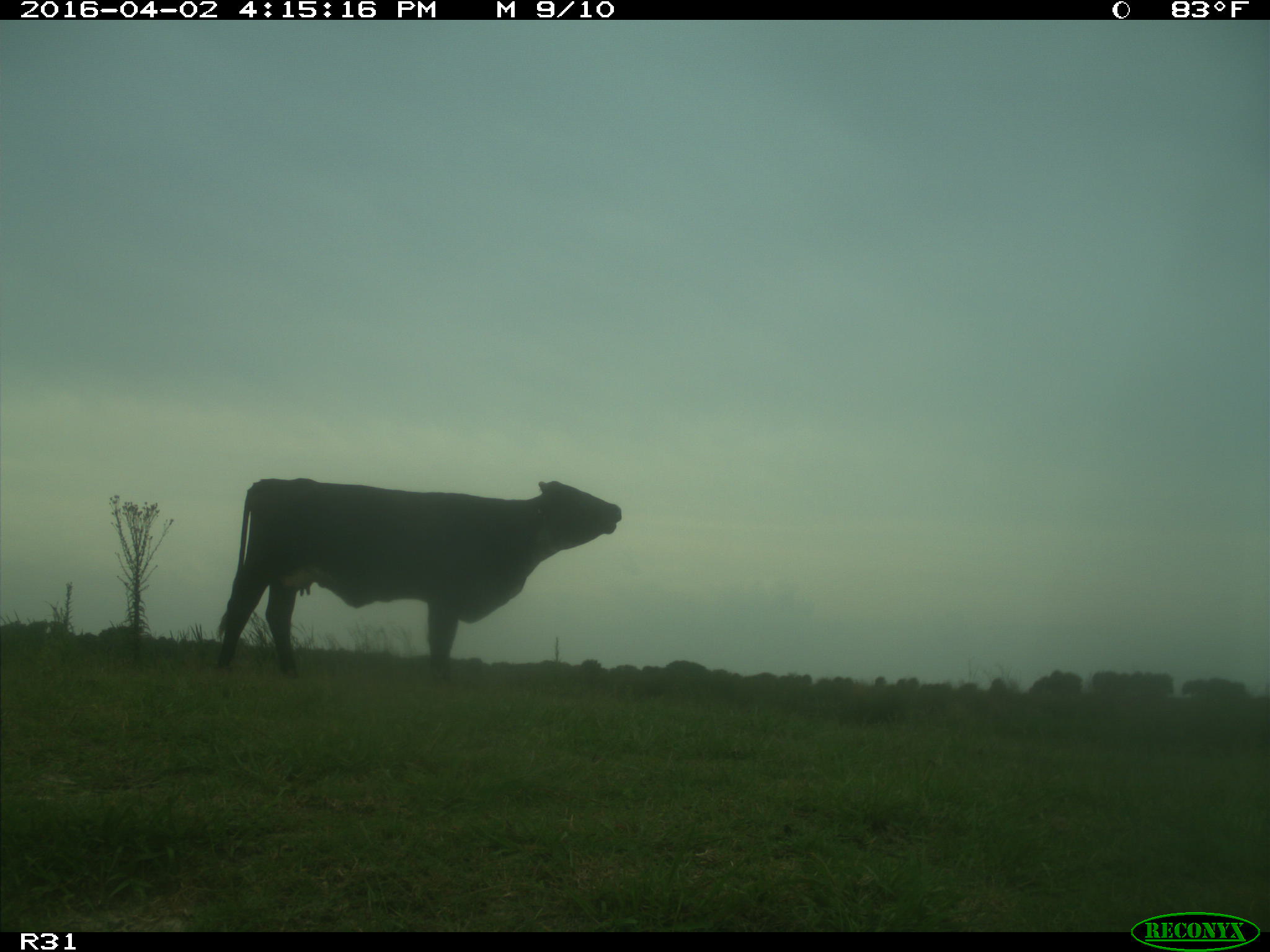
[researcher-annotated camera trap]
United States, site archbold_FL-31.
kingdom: Animalia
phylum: Chordata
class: Mammalia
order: Artiodactyla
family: Bovidae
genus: Bos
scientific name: Bos taurus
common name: domestic cow